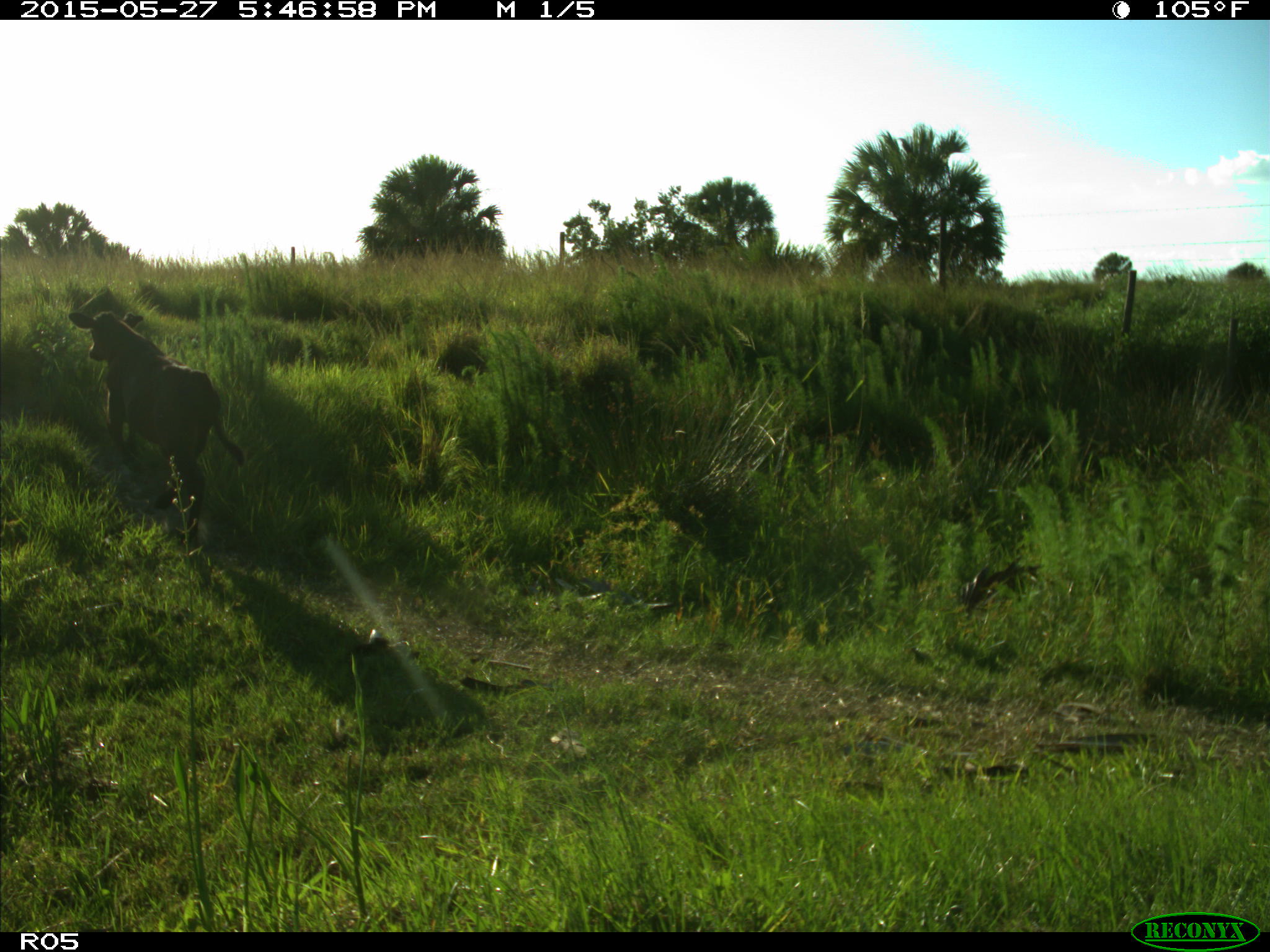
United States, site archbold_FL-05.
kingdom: Animalia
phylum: Chordata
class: Mammalia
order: Artiodactyla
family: Bovidae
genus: Bos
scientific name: Bos taurus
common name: domestic cow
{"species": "Bos taurus (domestic cow)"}